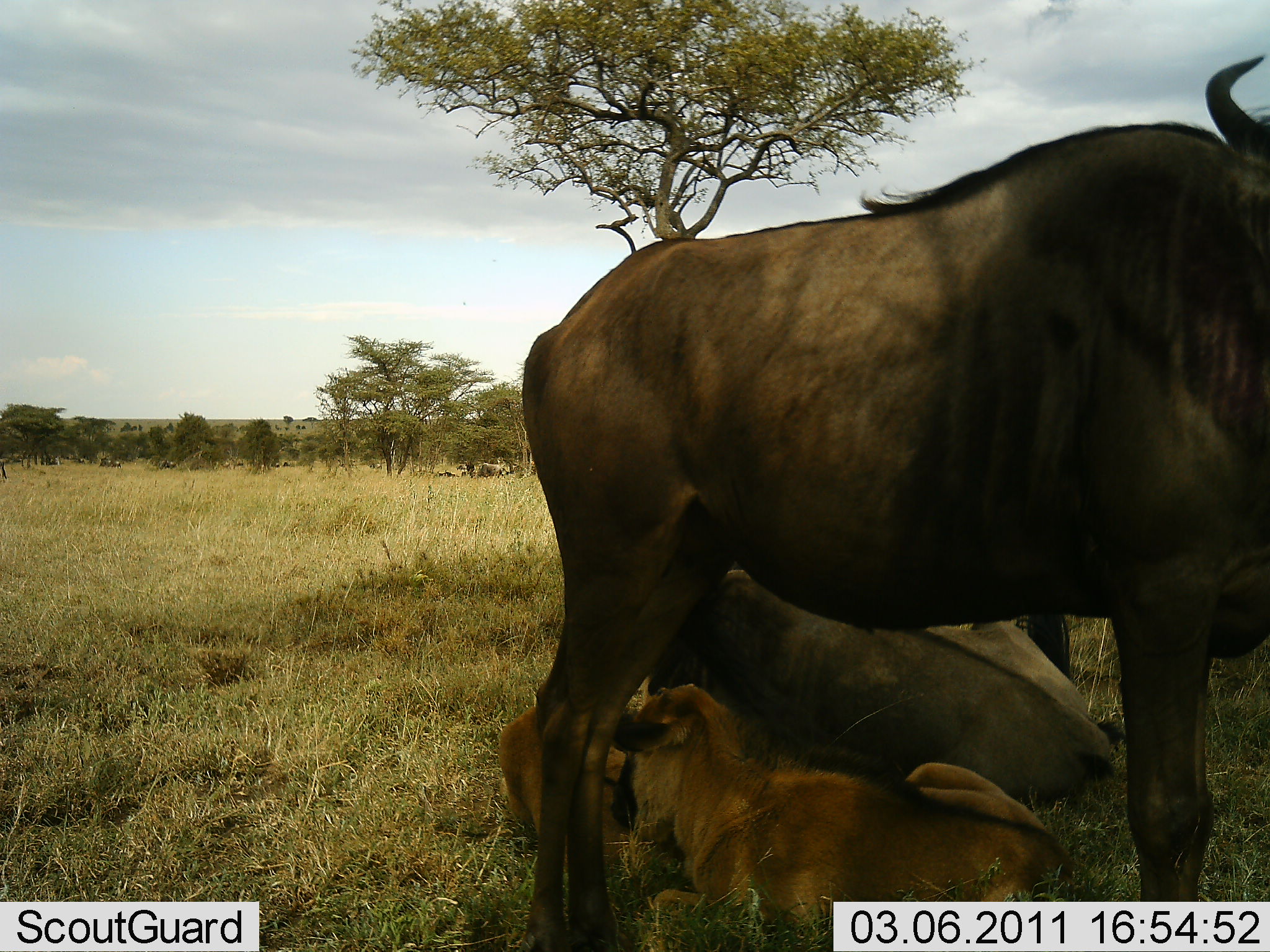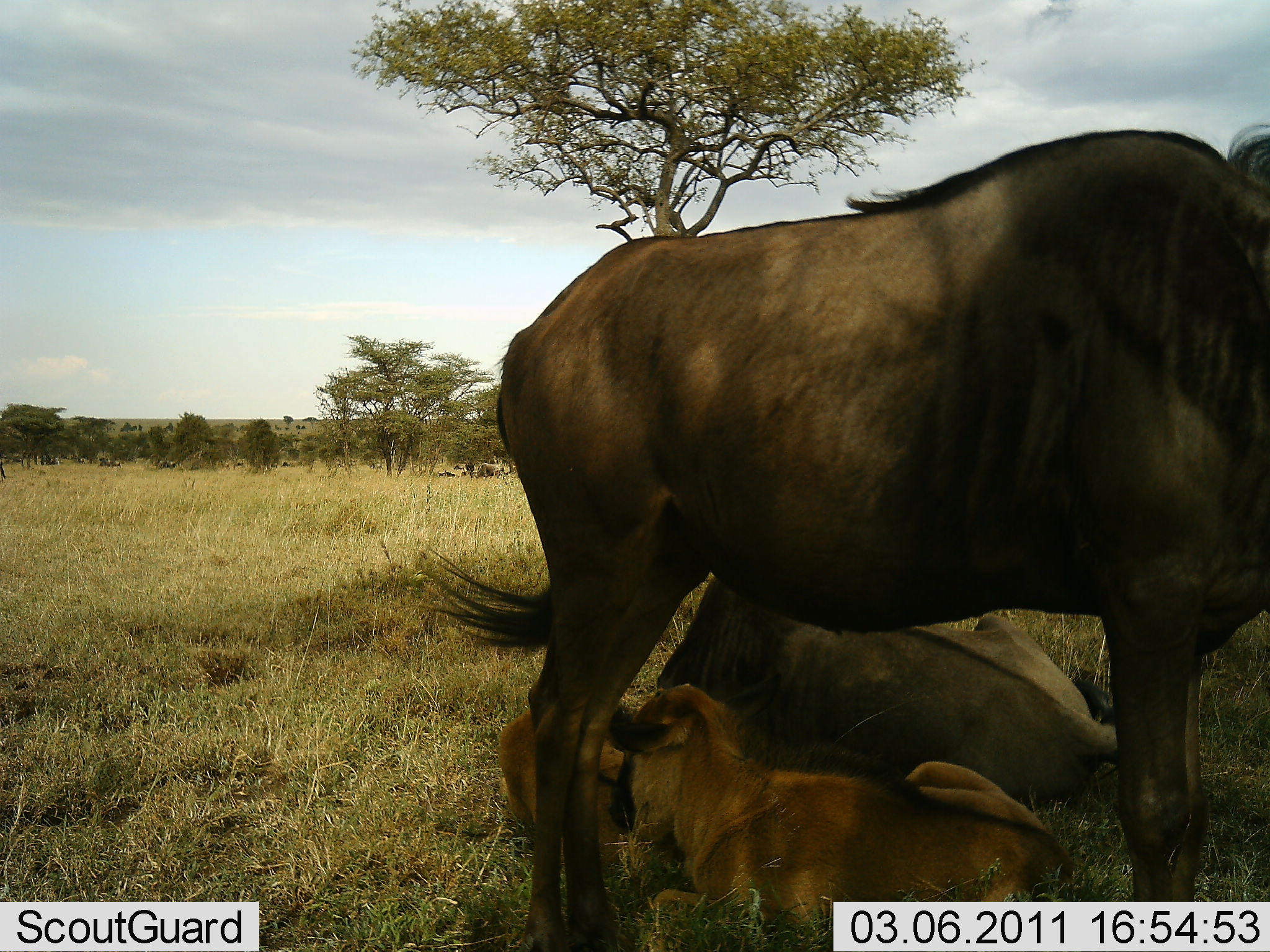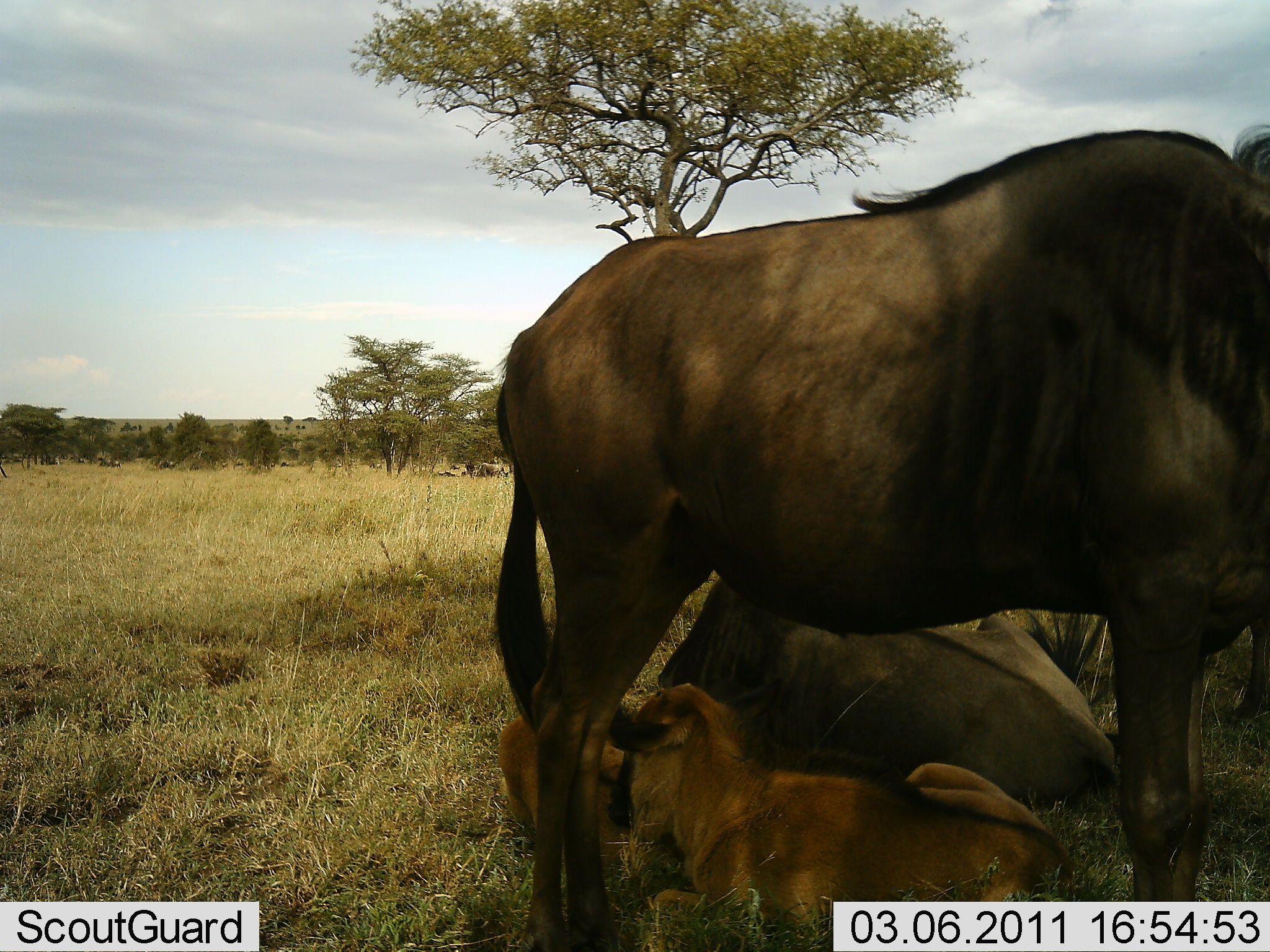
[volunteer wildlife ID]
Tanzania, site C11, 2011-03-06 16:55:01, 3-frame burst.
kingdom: Animalia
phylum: Chordata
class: Mammalia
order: Artiodactyla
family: Bovidae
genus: Connochaetes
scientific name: Connochaetes taurinus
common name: blue wildebeest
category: wildebeest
Wildebeest (blue wildebeest) (Connochaetes taurinus), count 3. Behavior (volunteer vote fractions): standing 69%, resting 100%, moving 8%, interacting 8%. Young present (vote fraction): 85%. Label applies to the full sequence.